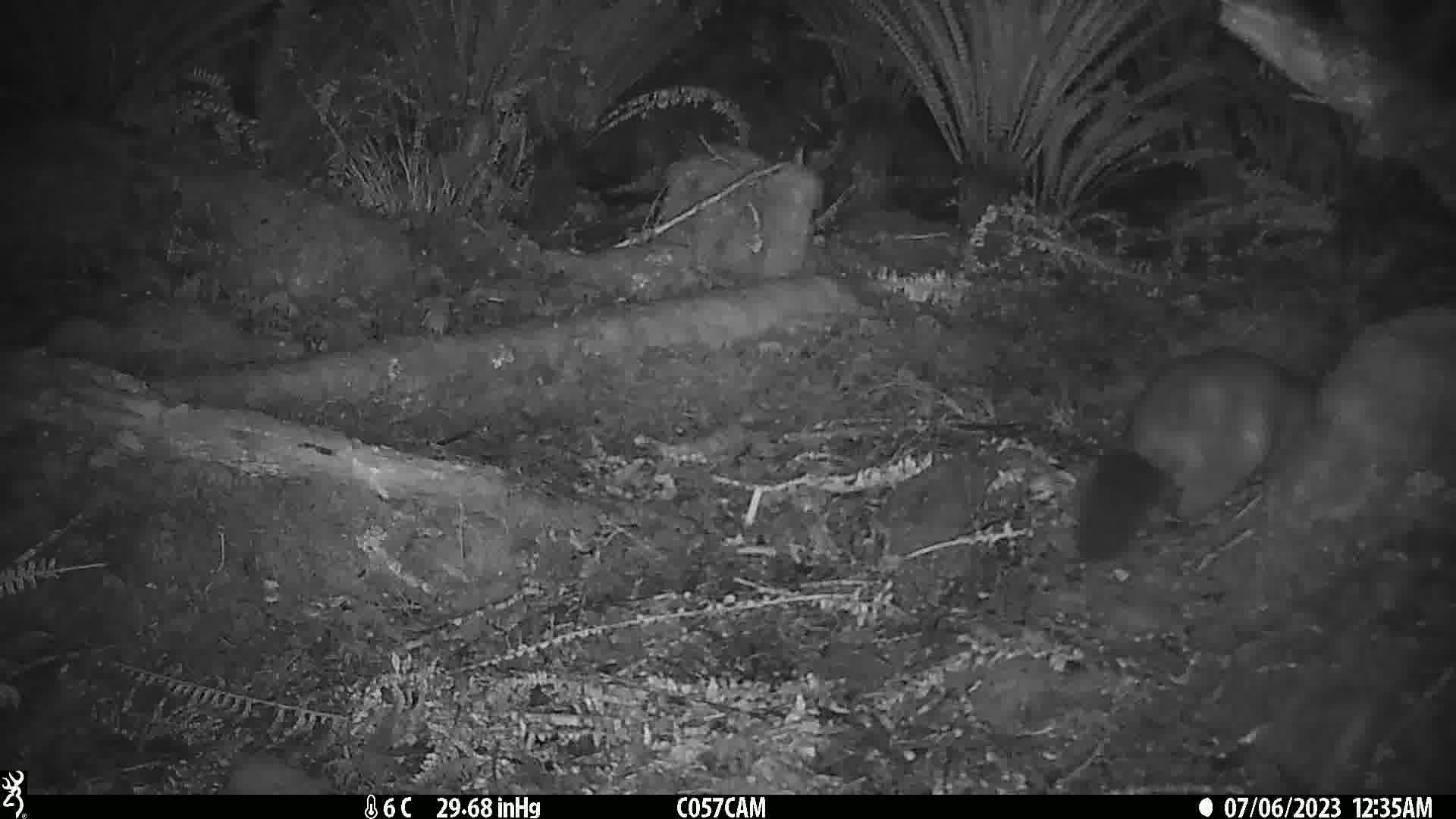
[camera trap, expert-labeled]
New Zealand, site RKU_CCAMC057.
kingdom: Animalia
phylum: Chordata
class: Mammalia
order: Diprotodontia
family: Phalangeridae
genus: Trichosurus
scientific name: Trichosurus vulpecula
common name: common brushtail possum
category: possum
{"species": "possum (common brushtail possum) (Trichosurus vulpecula)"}